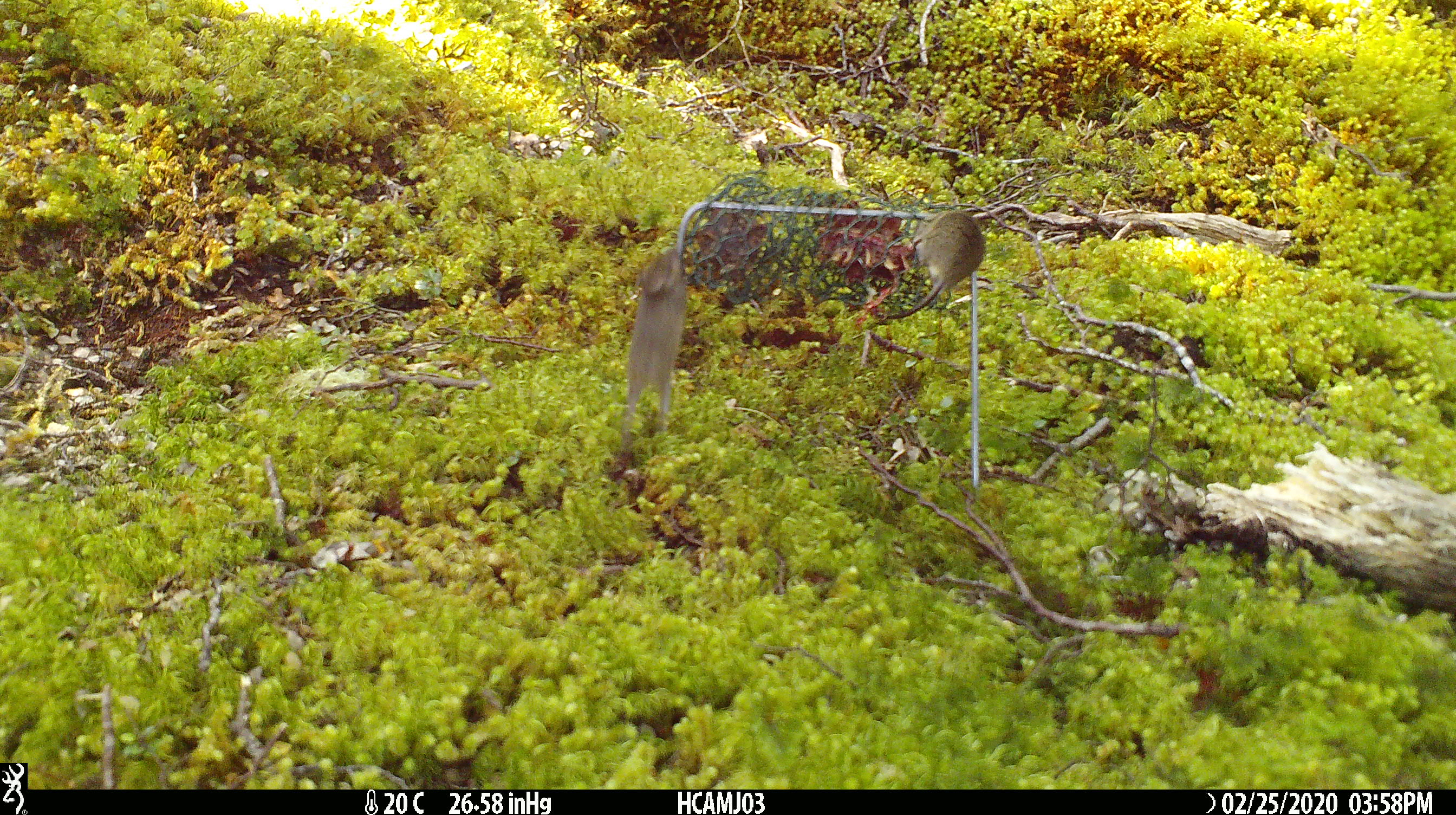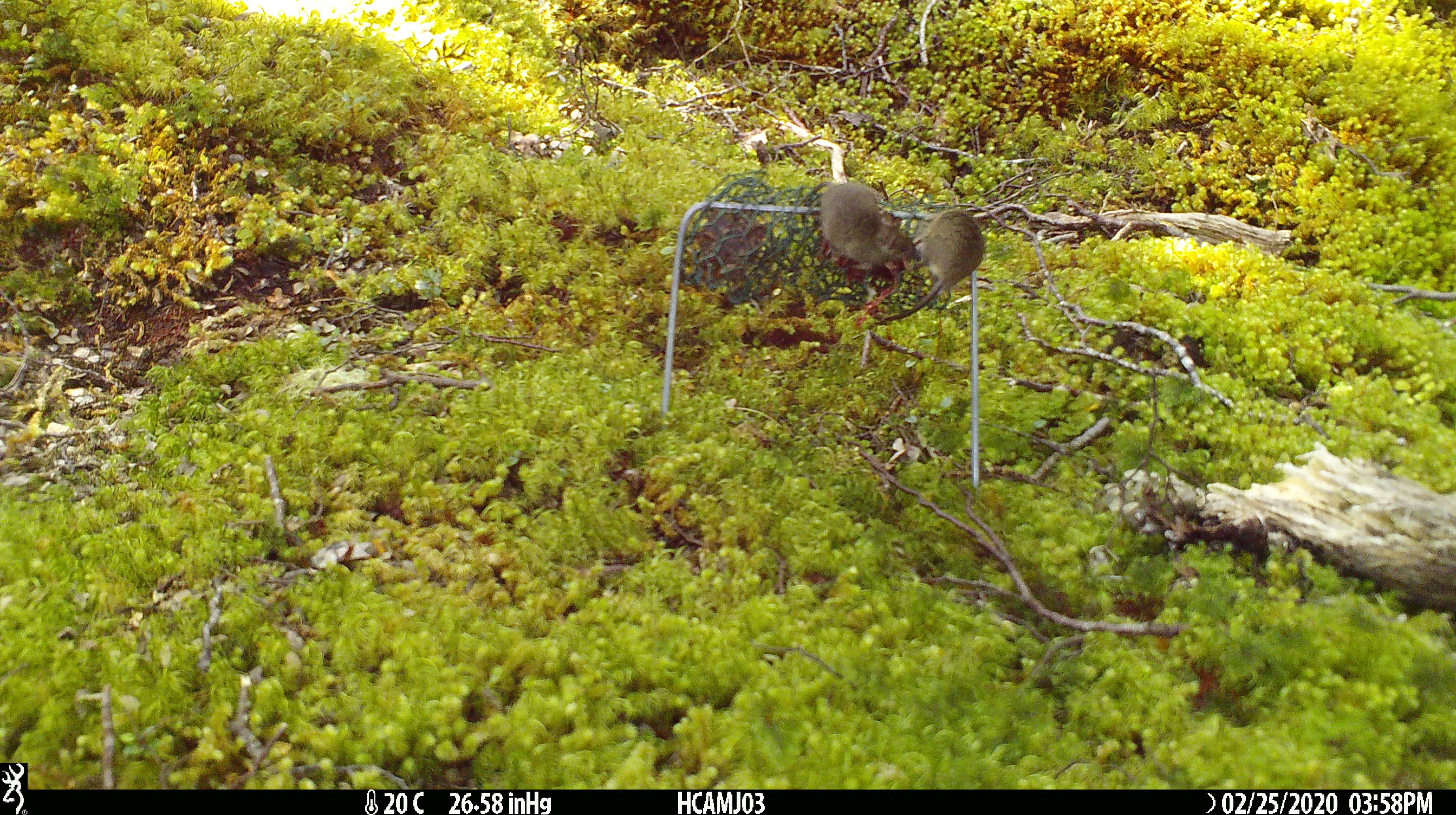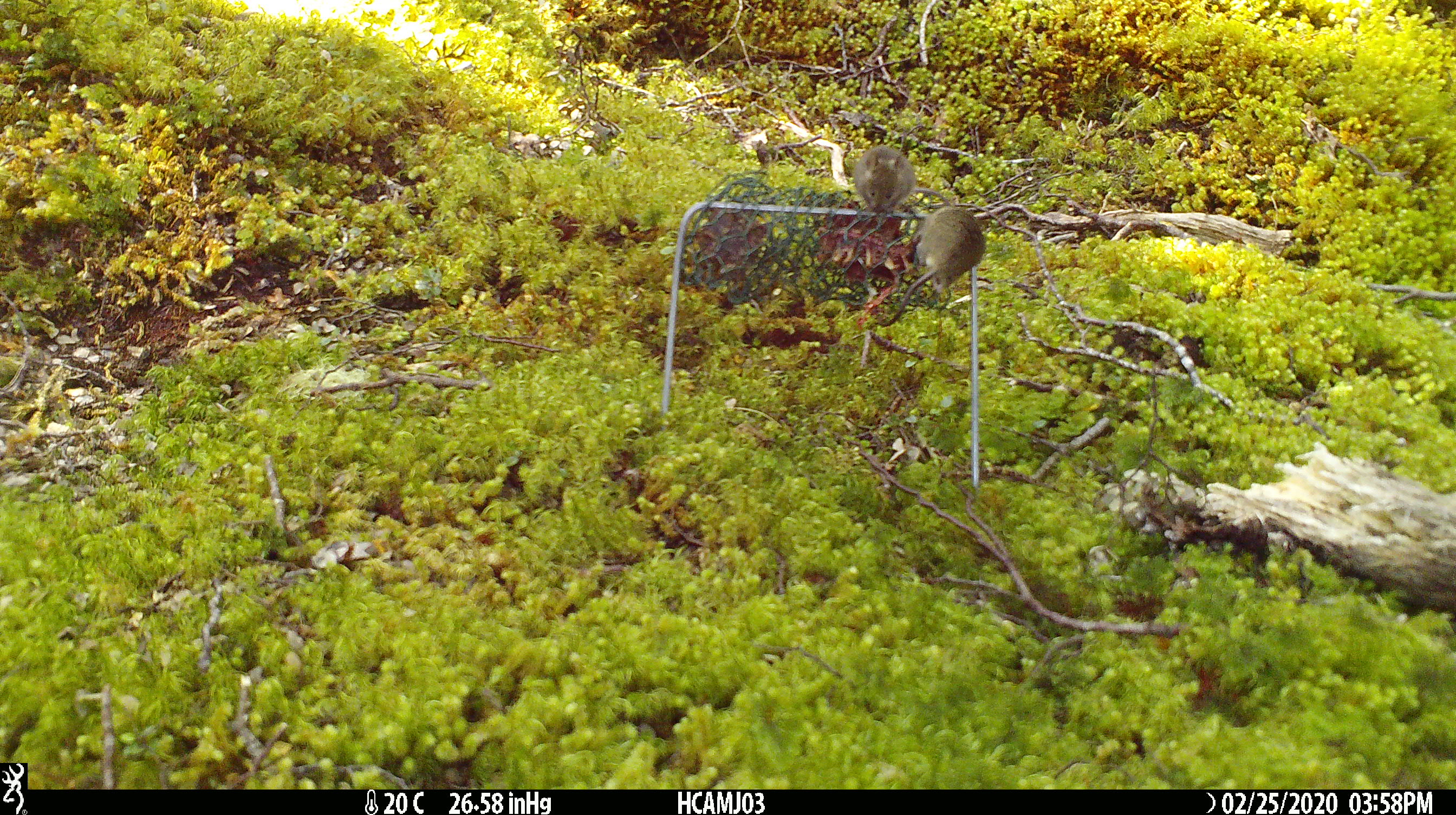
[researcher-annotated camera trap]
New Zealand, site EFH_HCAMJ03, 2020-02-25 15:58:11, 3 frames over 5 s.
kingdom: Animalia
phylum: Chordata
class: Mammalia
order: Rodentia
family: Muridae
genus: Mus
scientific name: Mus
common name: mouse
Mouse (Mus).